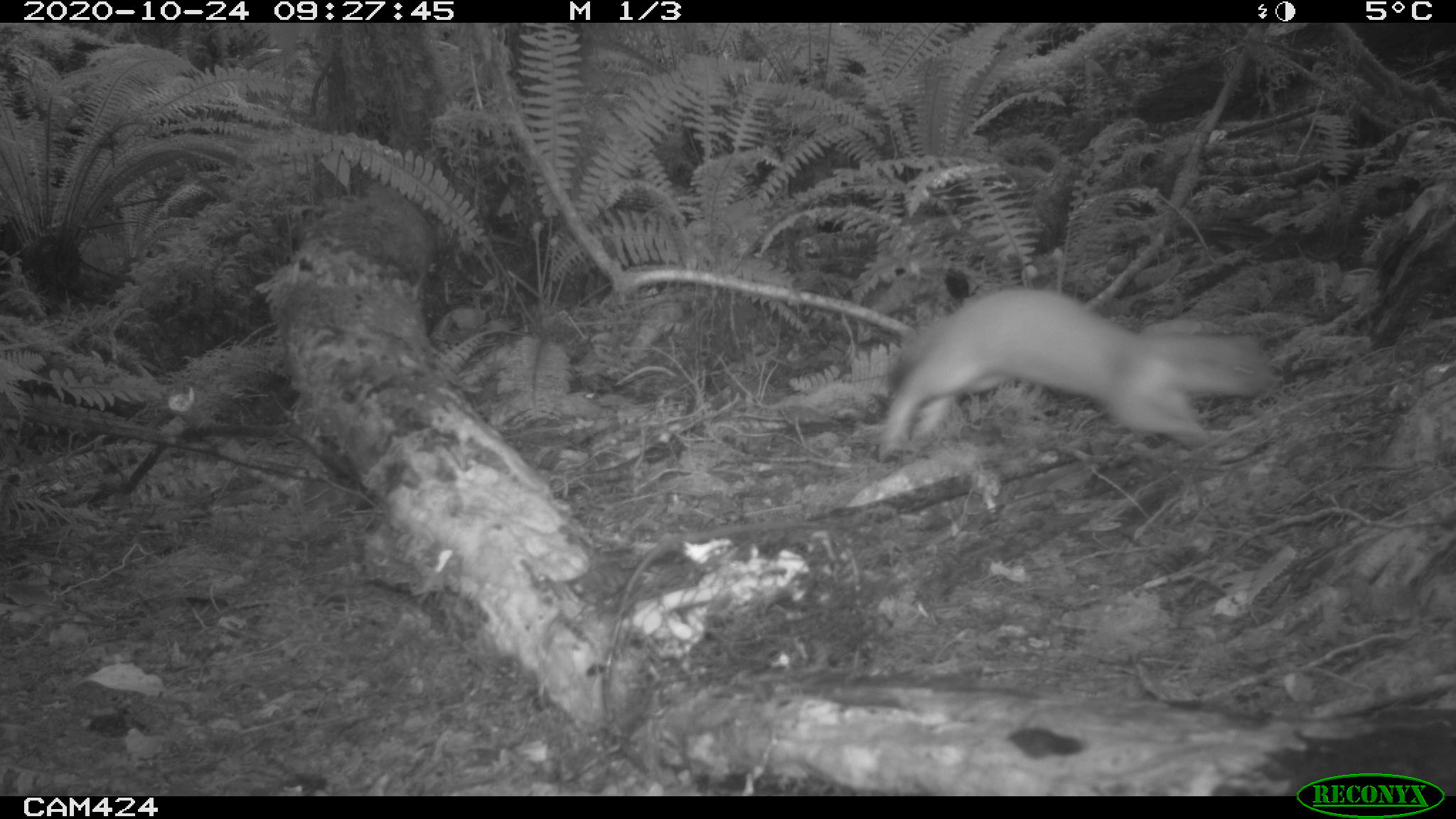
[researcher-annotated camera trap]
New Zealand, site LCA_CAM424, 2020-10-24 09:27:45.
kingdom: Animalia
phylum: Chordata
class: Mammalia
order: Carnivora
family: Mustelidae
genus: Mustela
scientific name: Mustela erminea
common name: stoat